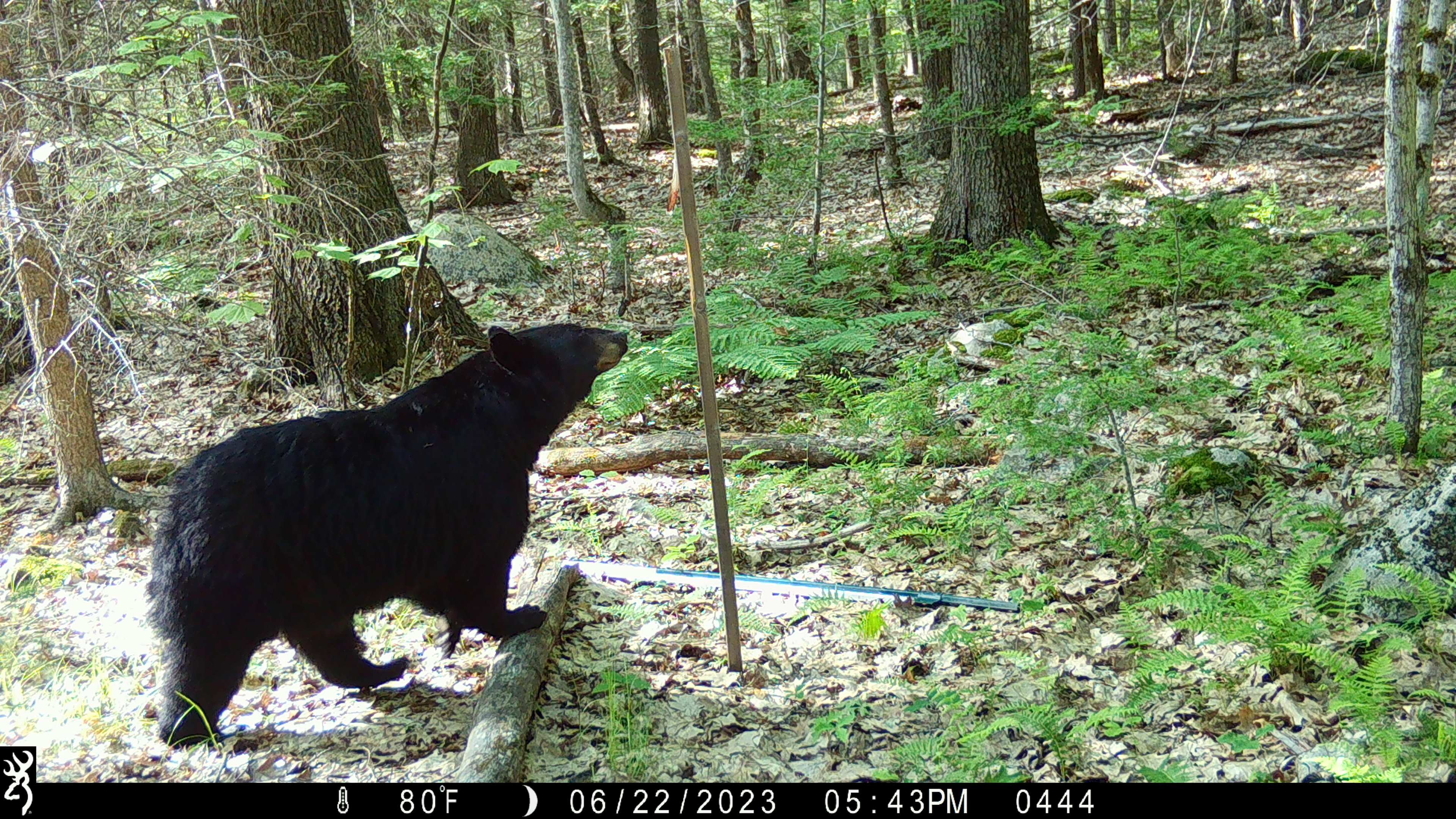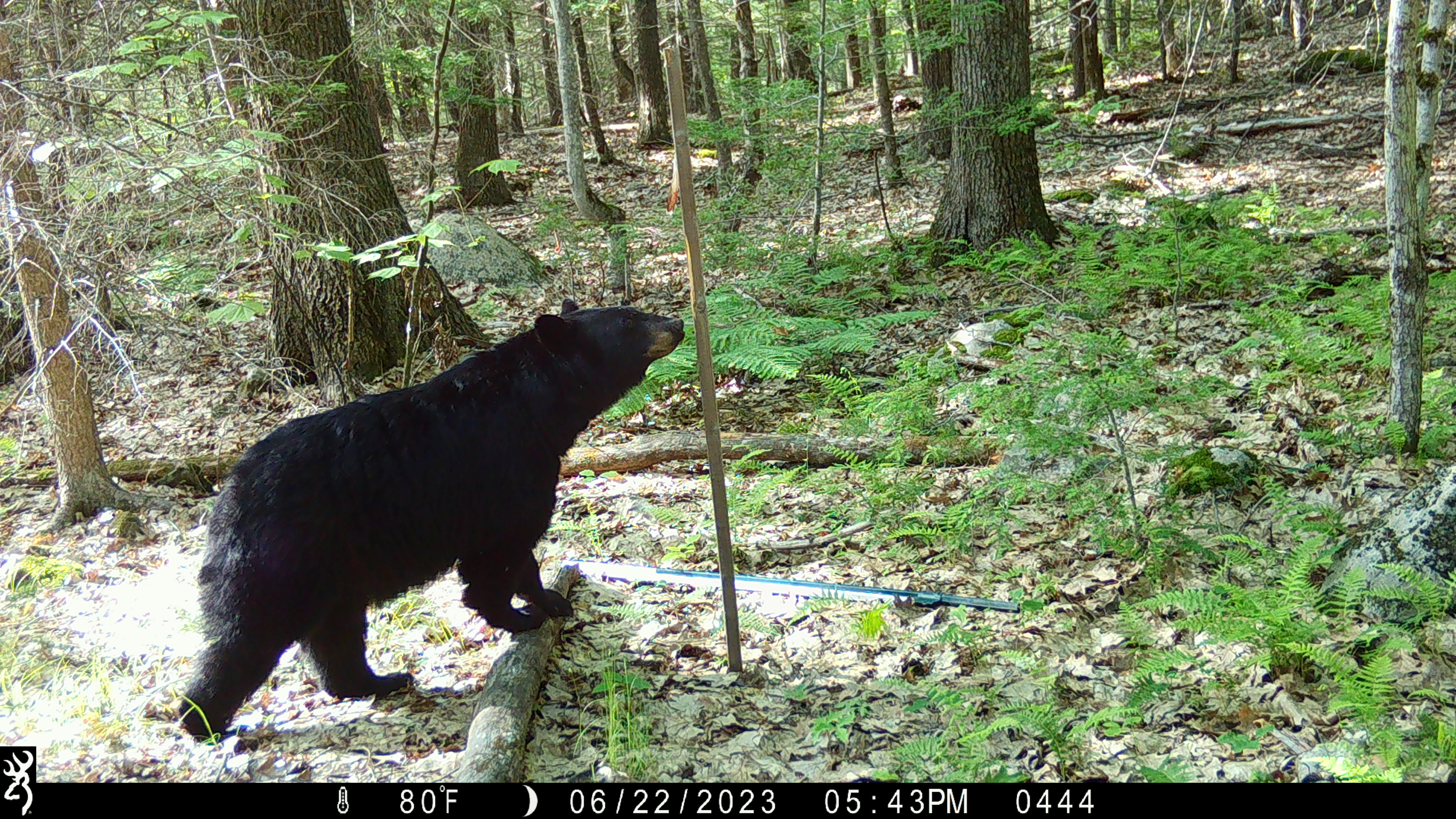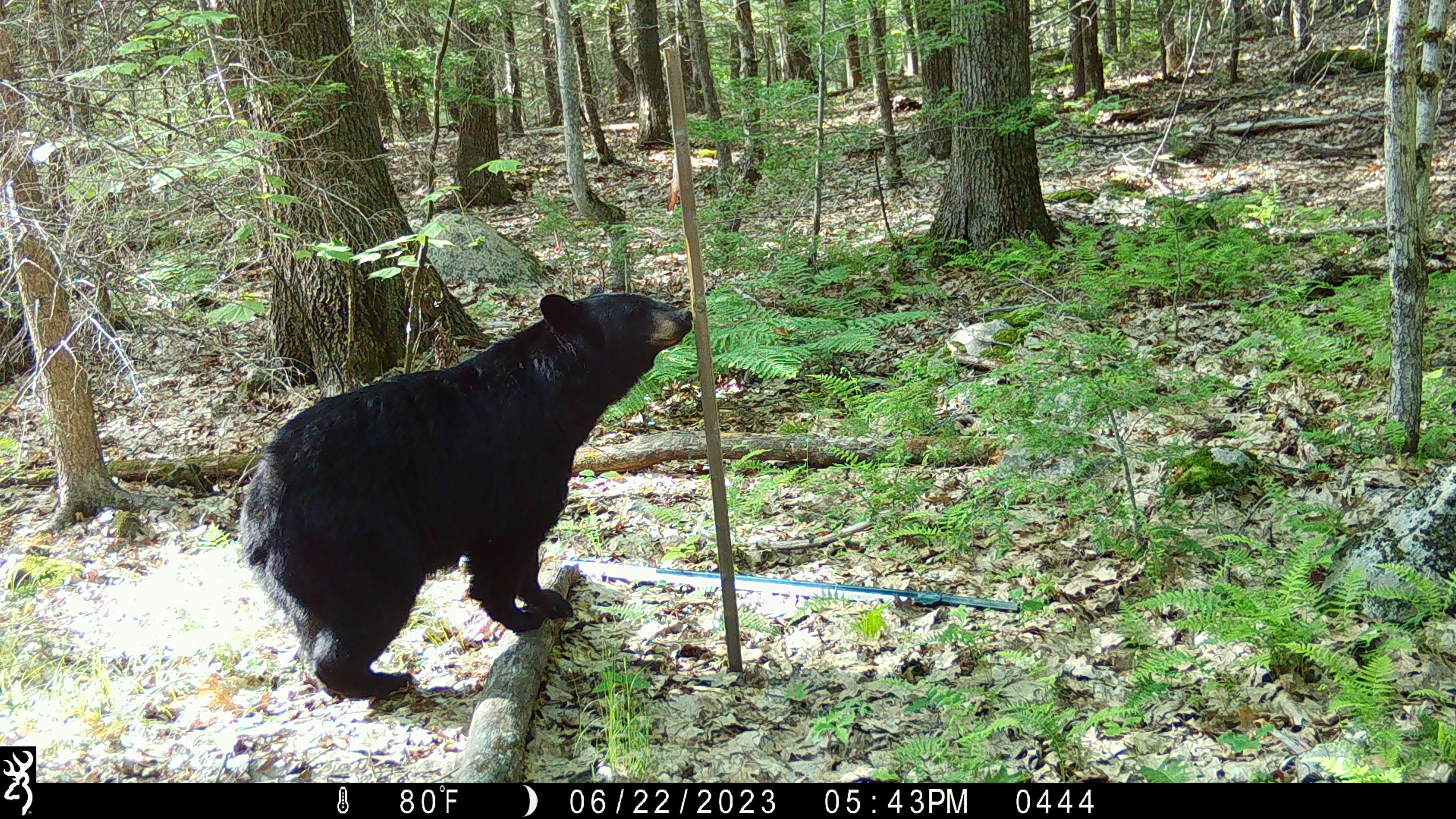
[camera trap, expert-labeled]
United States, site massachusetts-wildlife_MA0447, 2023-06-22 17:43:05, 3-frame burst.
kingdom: Animalia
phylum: Chordata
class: Mammalia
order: Carnivora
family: Ursidae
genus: Ursus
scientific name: Ursus americanus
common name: black bear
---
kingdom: Animalia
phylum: Chordata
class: Mammalia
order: Rodentia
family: Sciuridae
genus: Sciurus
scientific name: Sciurus carolinensis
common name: gray squirrel